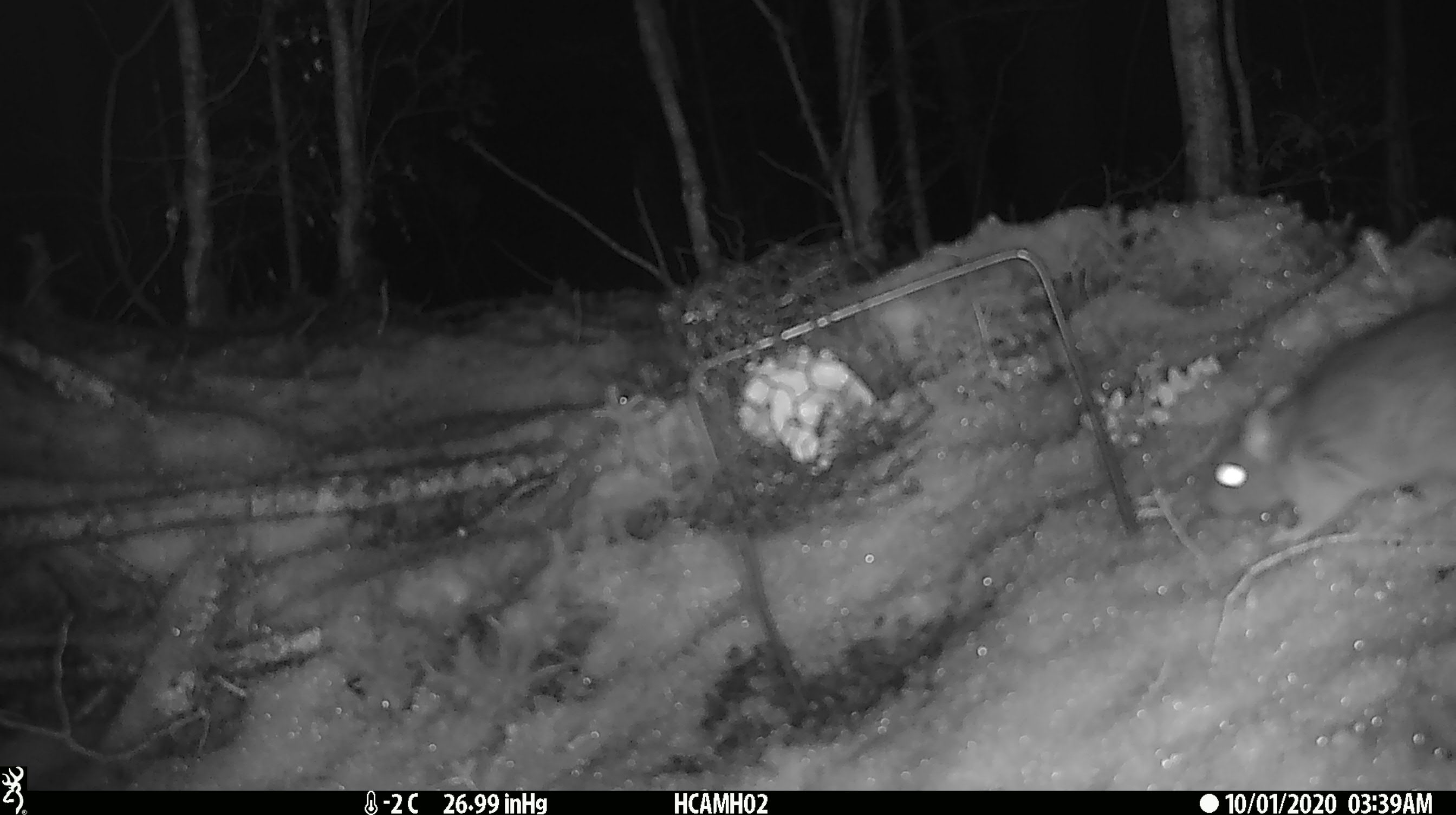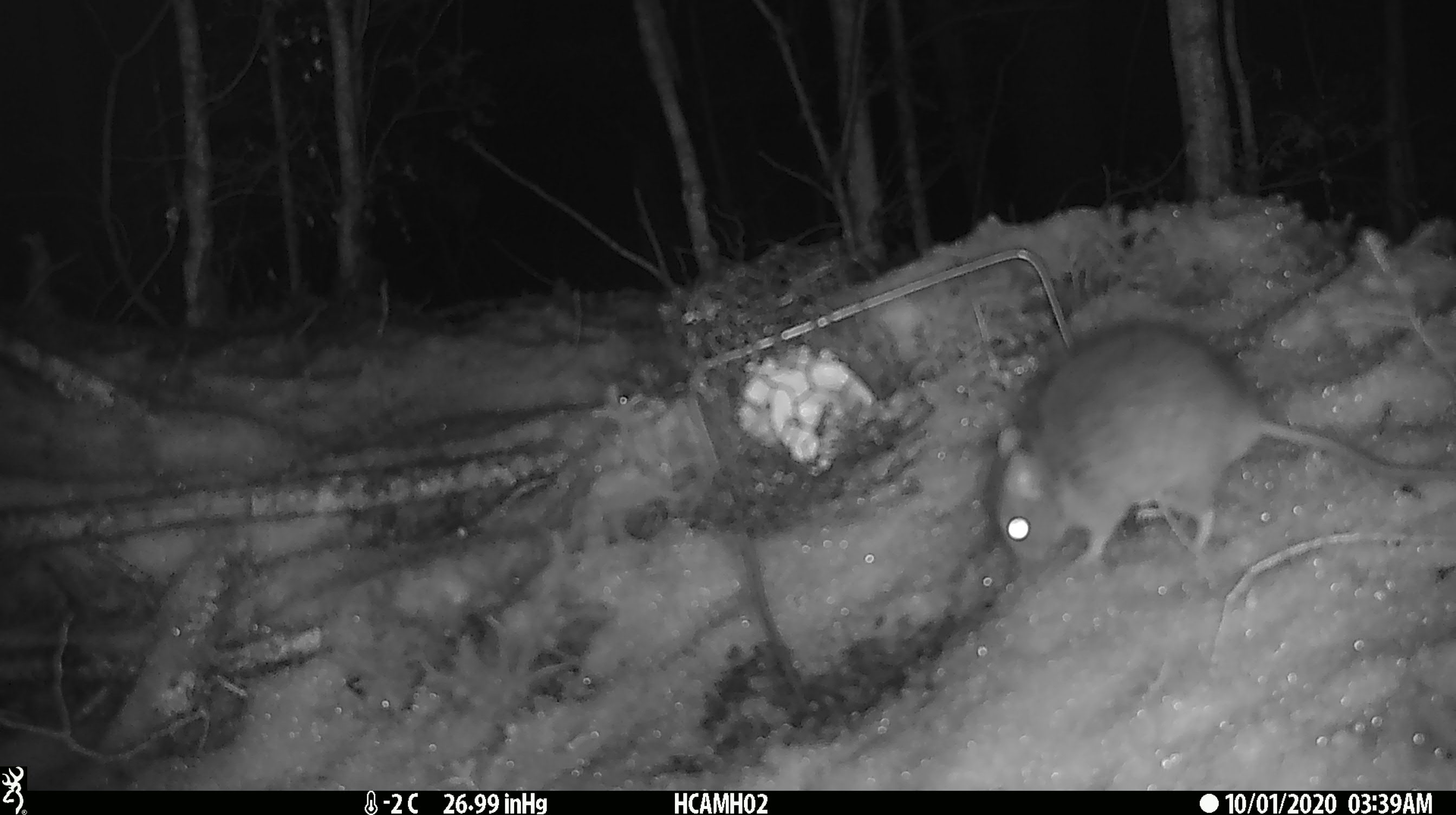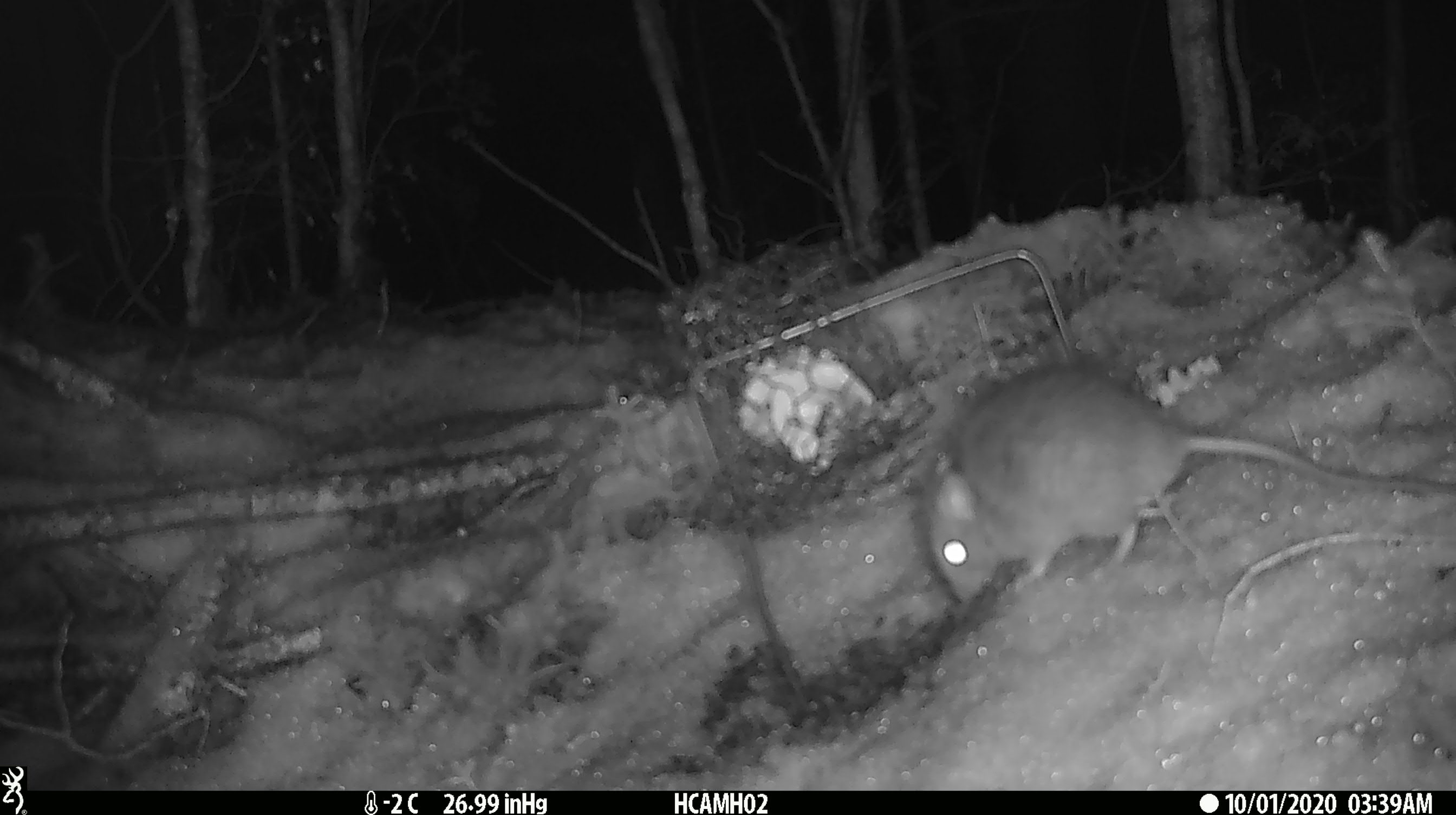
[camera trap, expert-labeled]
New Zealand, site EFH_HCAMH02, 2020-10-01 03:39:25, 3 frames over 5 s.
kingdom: Animalia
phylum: Chordata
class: Mammalia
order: Rodentia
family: Muridae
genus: Rattus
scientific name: Rattus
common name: rat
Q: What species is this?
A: Rat (Rattus).